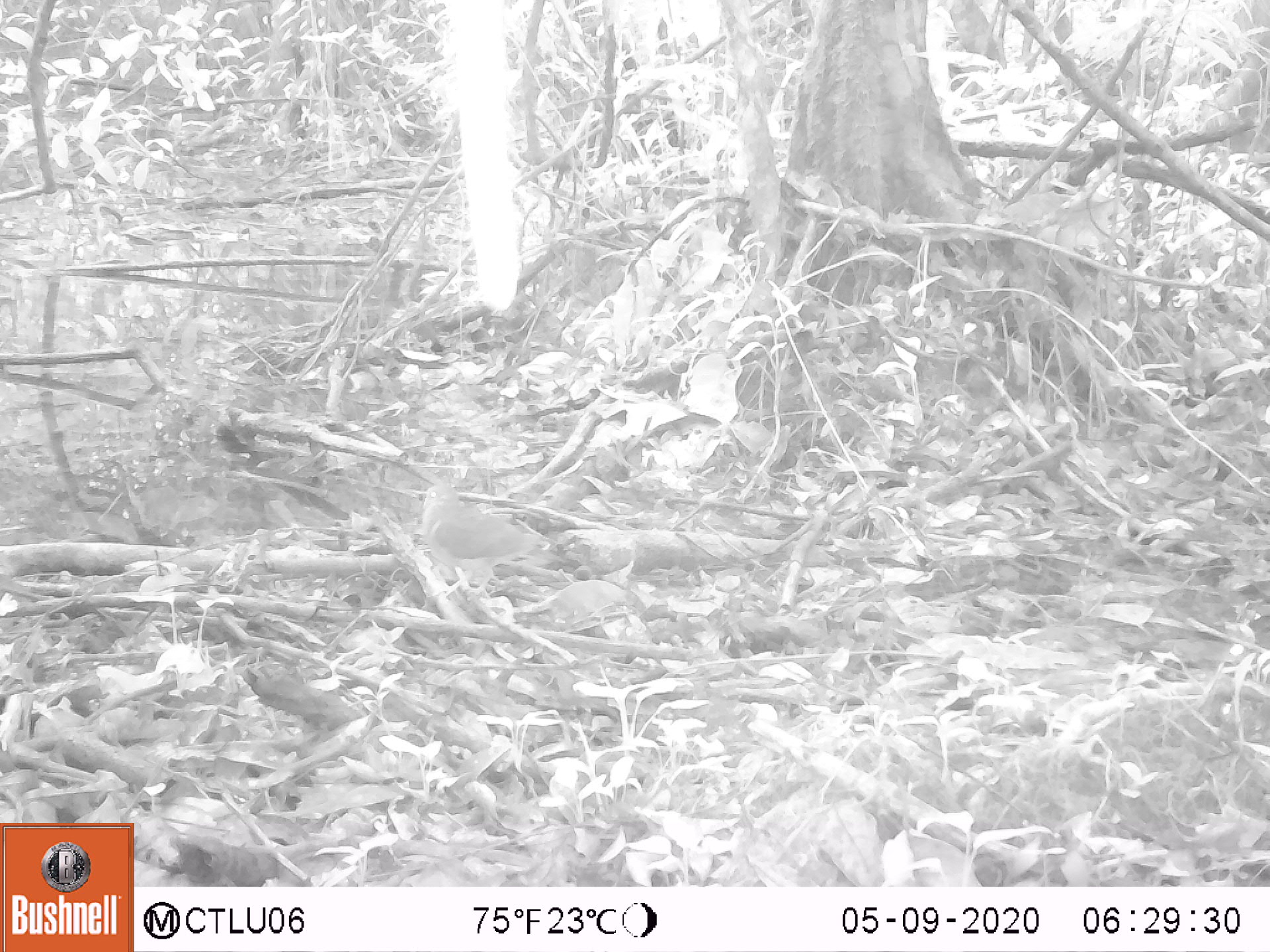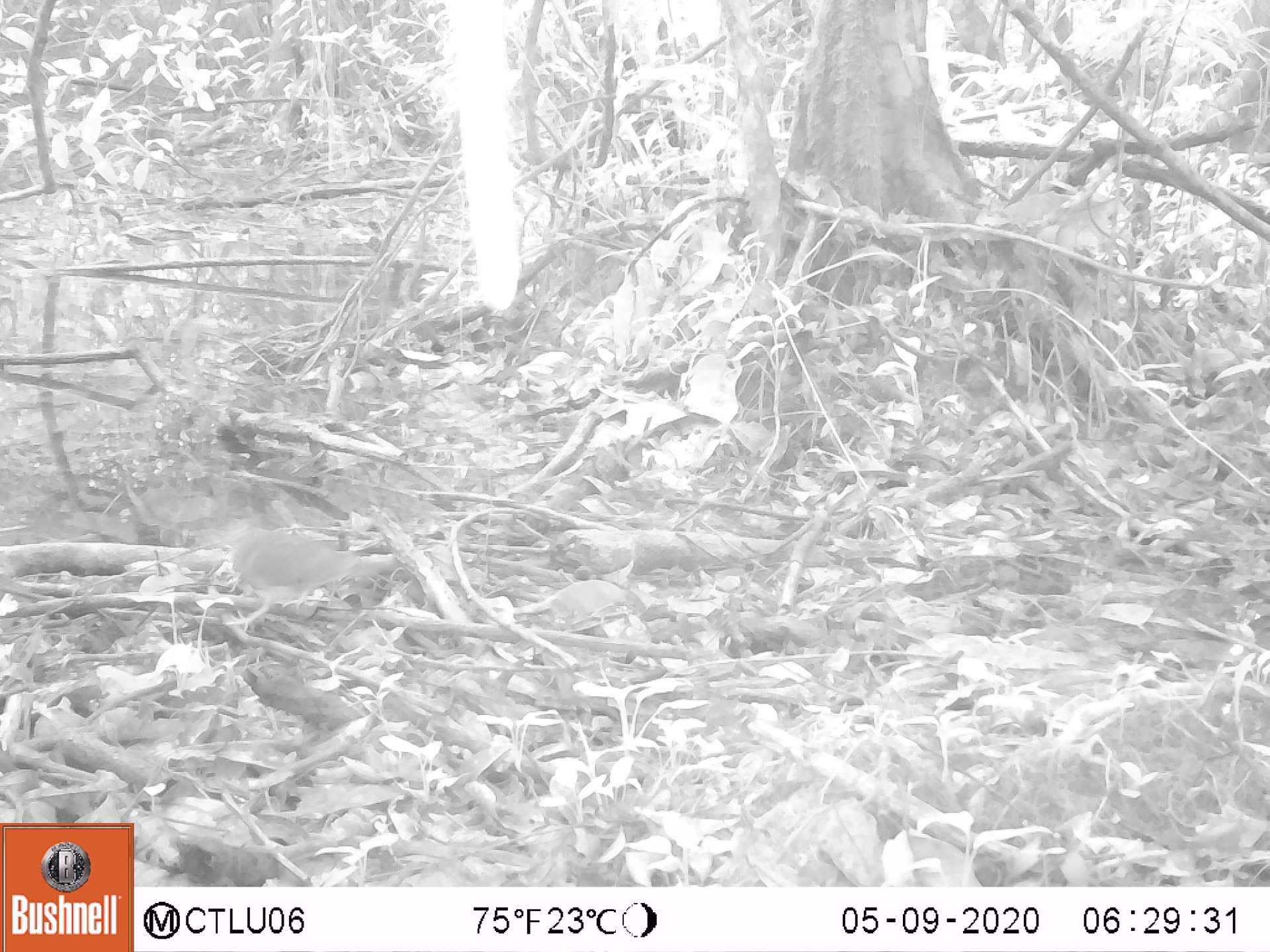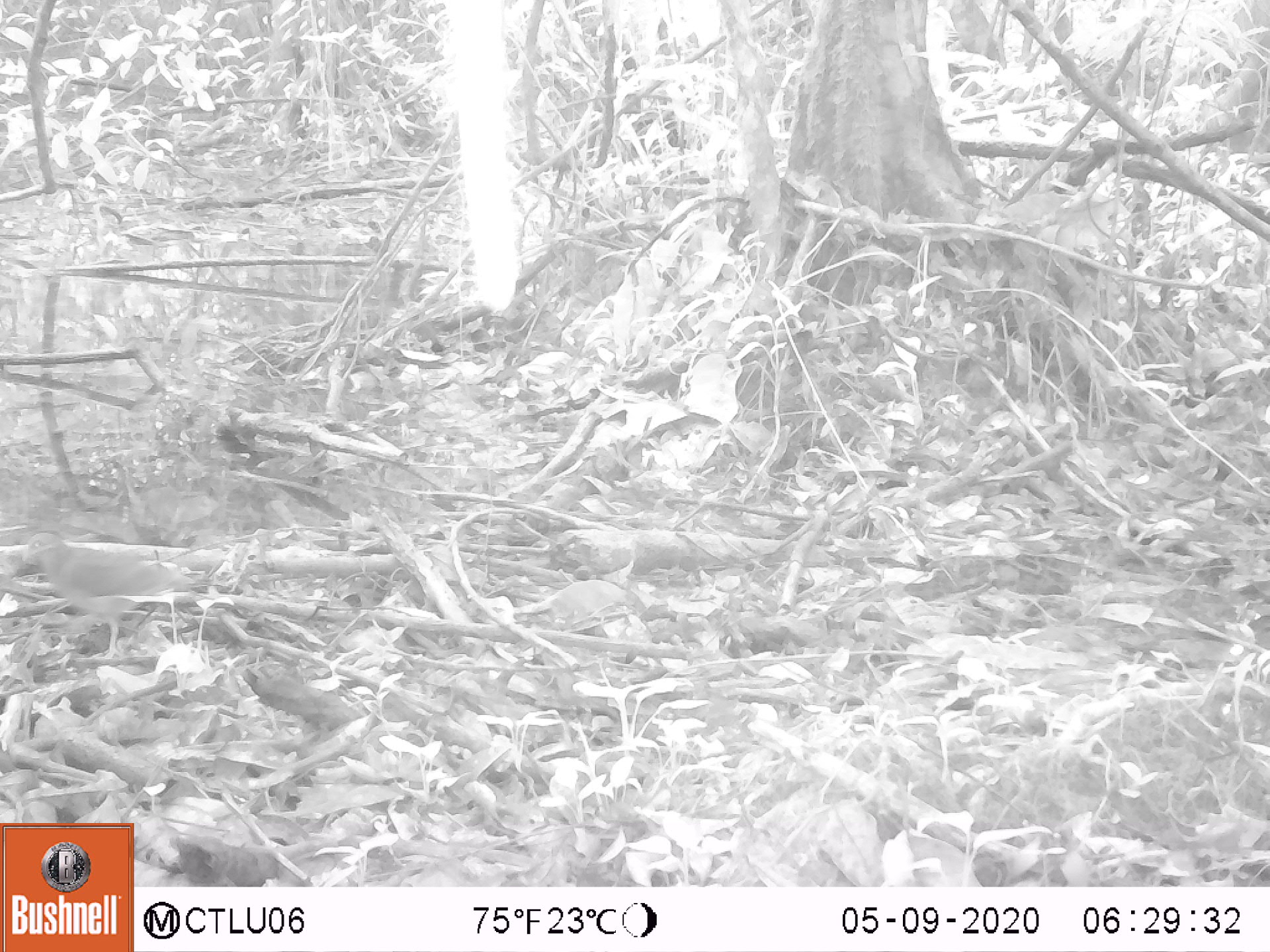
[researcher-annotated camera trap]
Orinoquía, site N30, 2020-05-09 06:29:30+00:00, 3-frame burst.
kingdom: Animalia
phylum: Chordata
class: Aves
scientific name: Aves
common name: bird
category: unknown bird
Unknown bird (bird) (Aves).